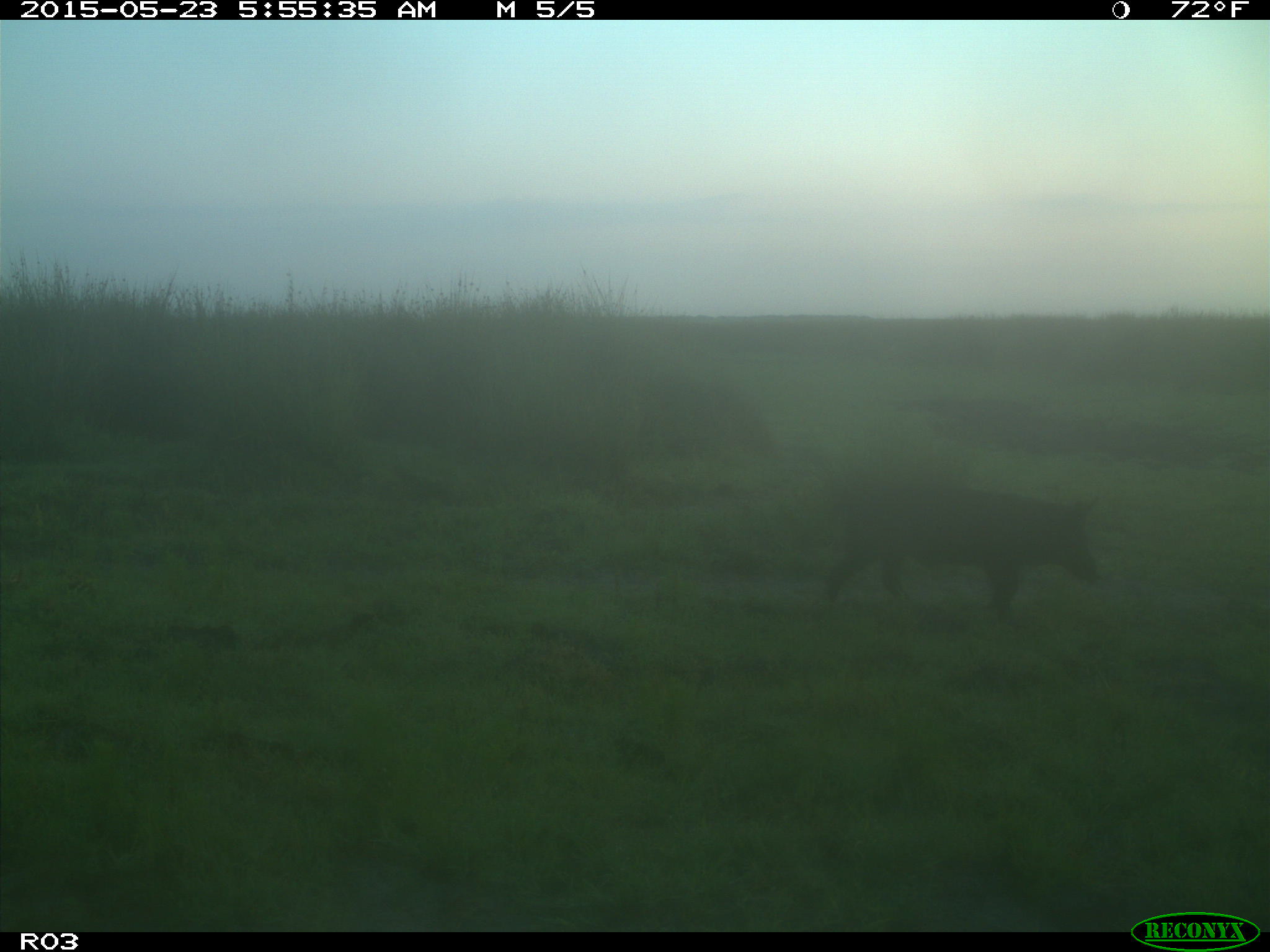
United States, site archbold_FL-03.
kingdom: Animalia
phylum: Chordata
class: Mammalia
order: Artiodactyla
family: Suidae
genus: Sus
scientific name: Sus scrofa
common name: wild boar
Sus scrofa (wild boar).